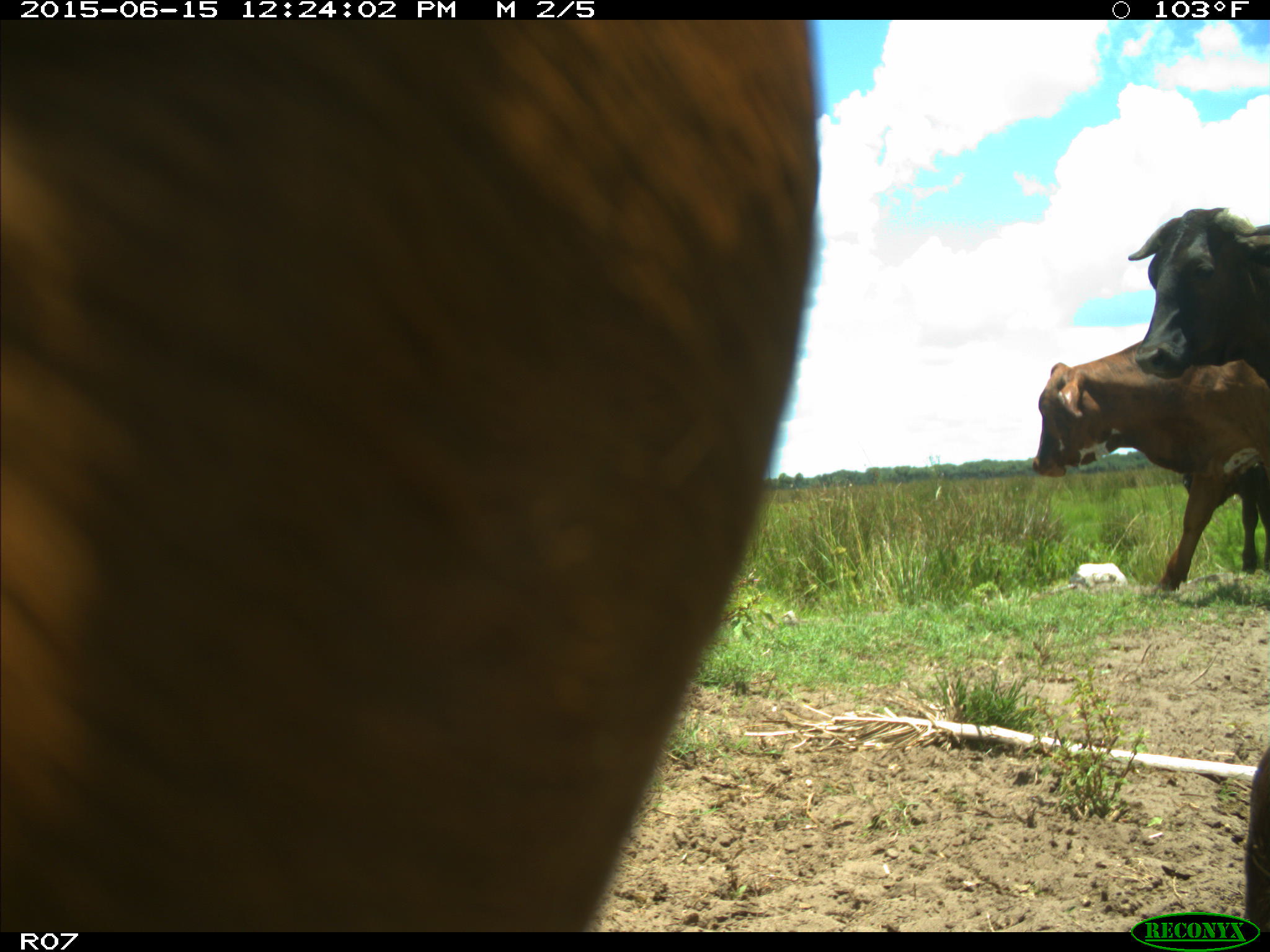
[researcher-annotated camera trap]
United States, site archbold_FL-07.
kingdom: Animalia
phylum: Chordata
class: Mammalia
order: Artiodactyla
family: Bovidae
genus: Bos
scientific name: Bos taurus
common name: domestic cow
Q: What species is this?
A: Bos taurus (domestic cow).